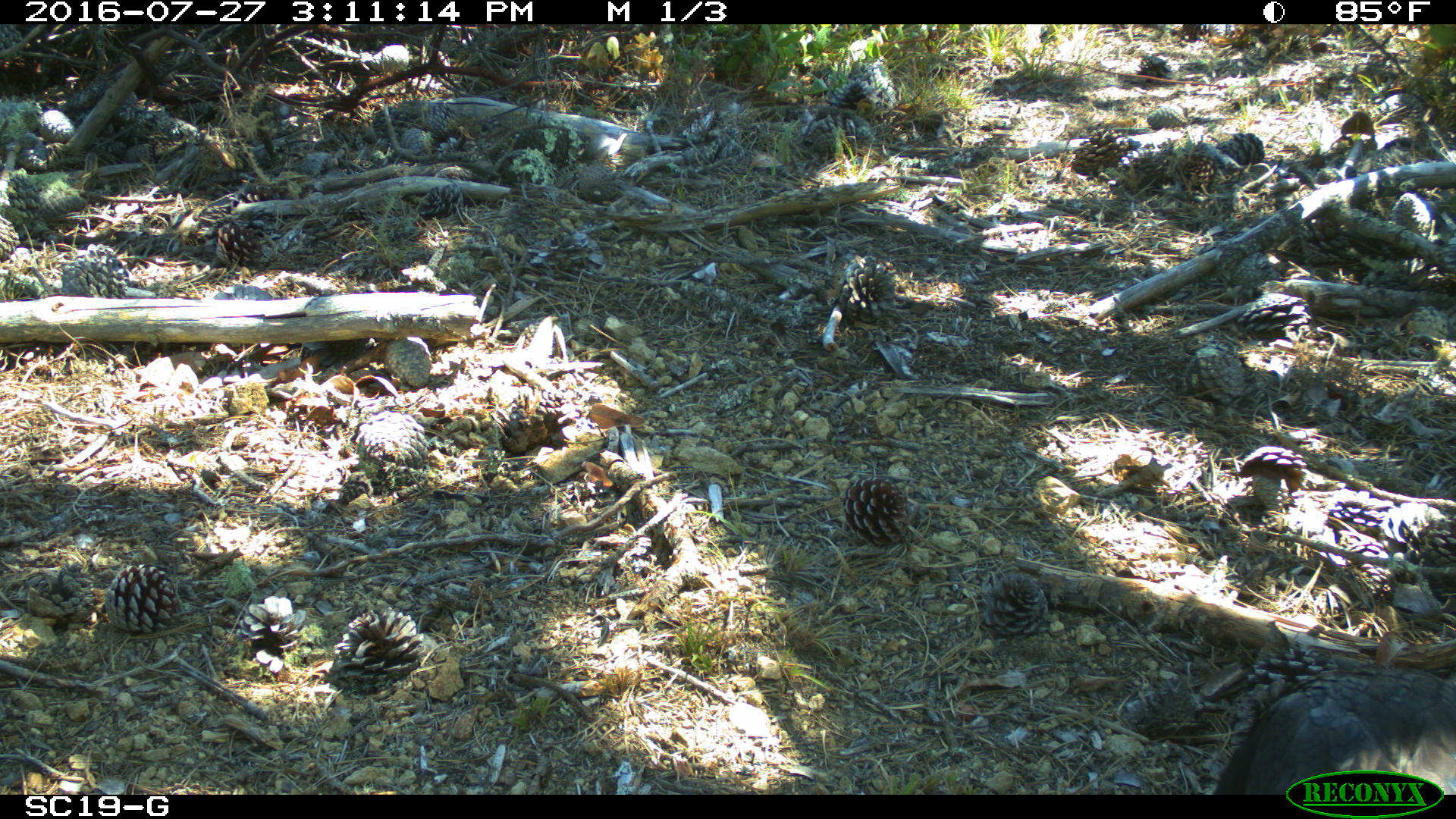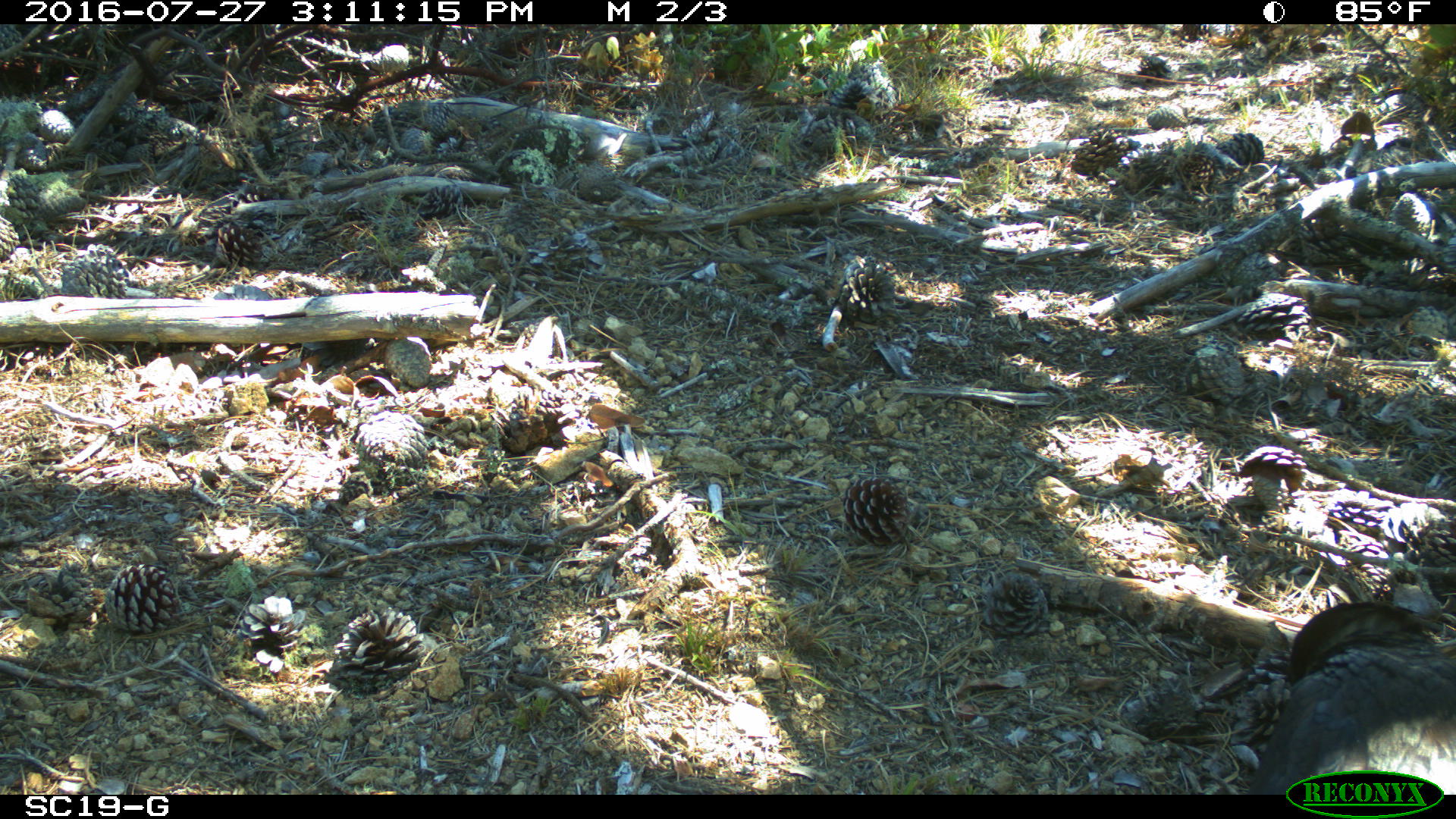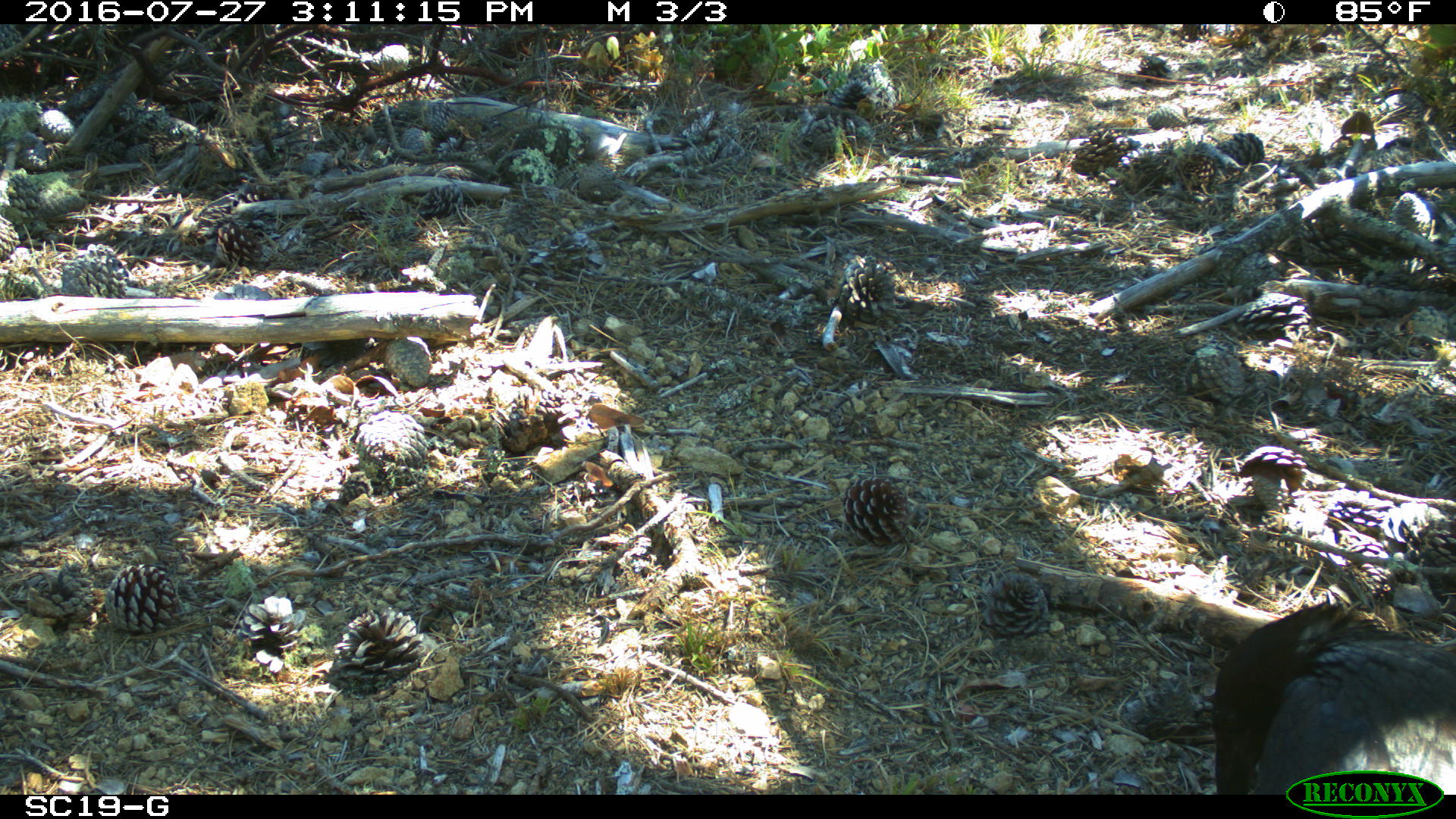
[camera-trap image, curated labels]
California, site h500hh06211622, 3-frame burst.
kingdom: Animalia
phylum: Chordata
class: Aves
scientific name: Aves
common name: bird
Bird (Aves).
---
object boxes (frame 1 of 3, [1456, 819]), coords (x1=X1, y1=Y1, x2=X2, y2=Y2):
bird: (x1=1213, y1=666, x2=1455, y2=795)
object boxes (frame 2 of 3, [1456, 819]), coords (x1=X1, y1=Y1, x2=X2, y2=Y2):
bird: (x1=1247, y1=598, x2=1455, y2=793)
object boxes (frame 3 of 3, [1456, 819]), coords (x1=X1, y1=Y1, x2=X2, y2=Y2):
bird: (x1=1212, y1=600, x2=1455, y2=795)